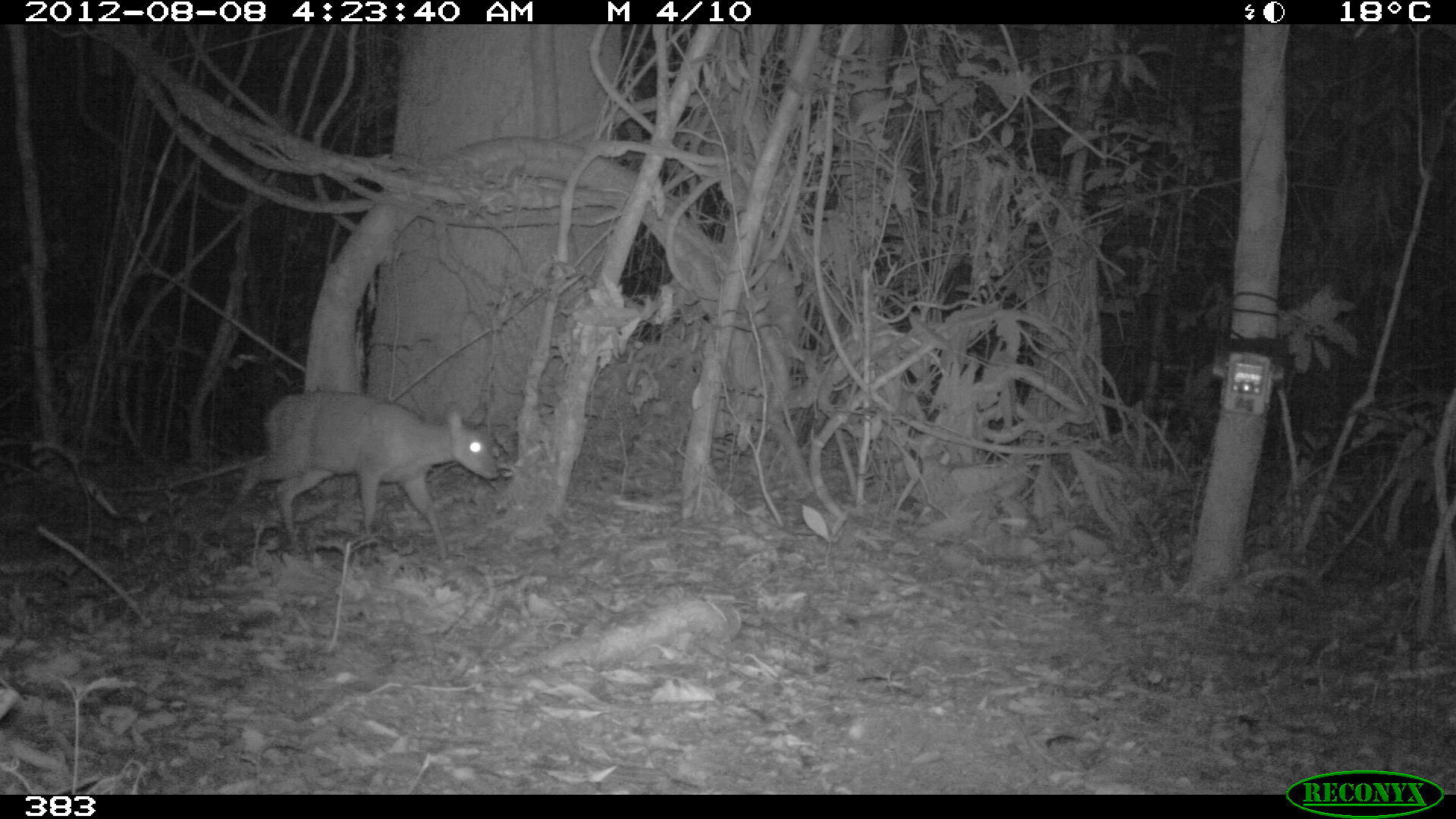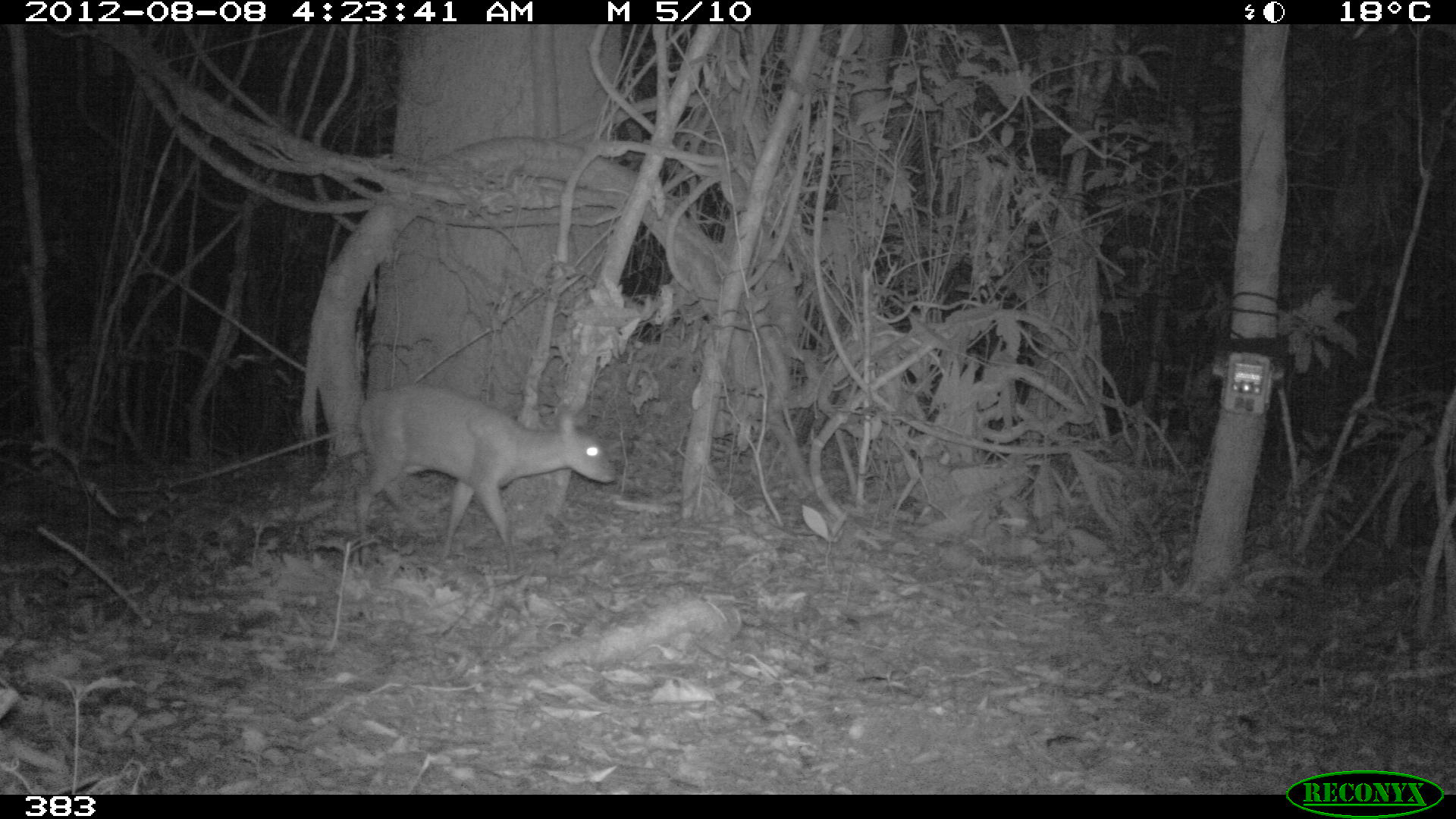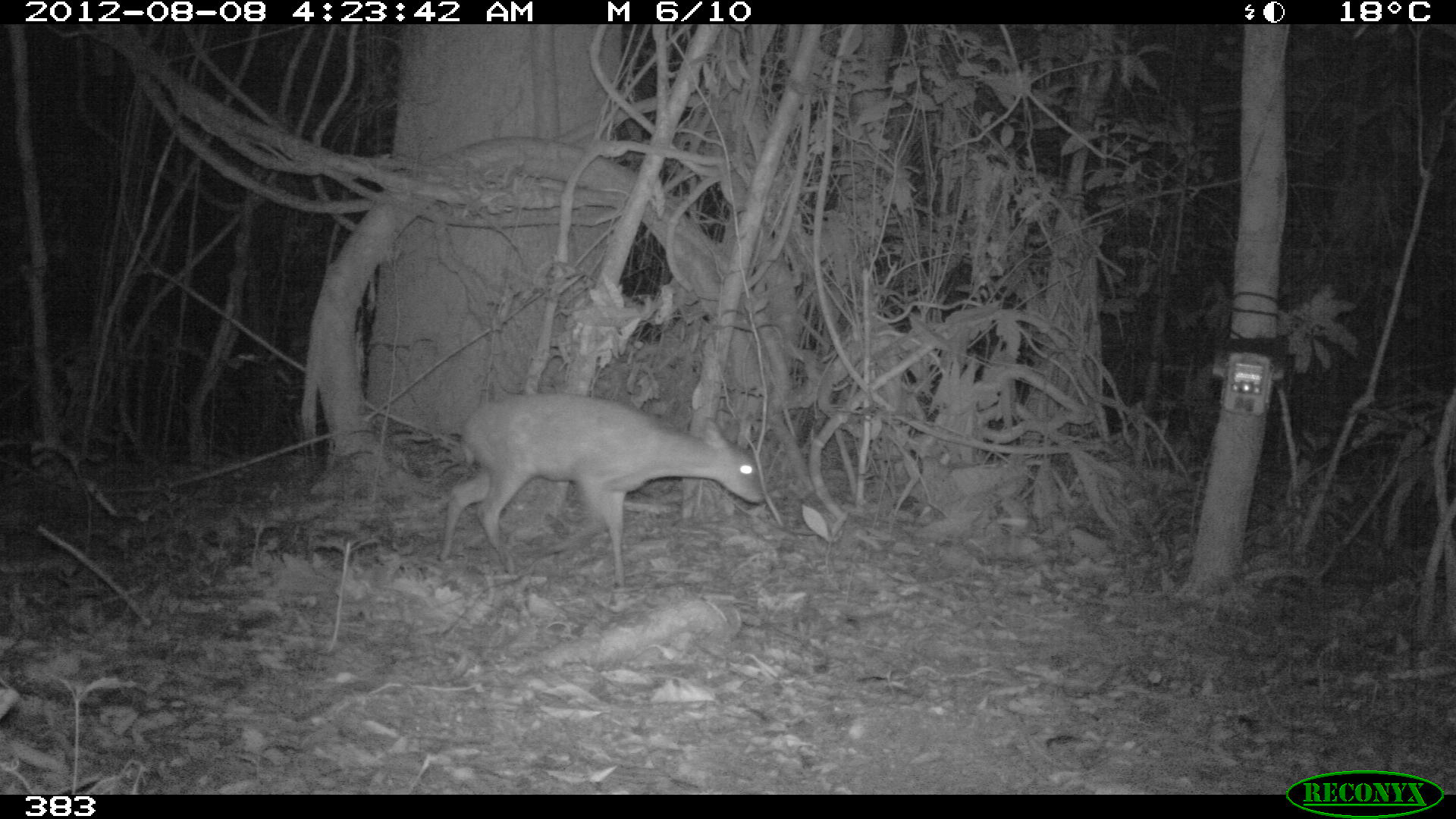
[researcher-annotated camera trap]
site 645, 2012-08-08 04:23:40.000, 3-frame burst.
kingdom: Animalia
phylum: Chordata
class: Mammalia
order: Artiodactyla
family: Cervidae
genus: Mazama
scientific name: Mazama americana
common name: red brocket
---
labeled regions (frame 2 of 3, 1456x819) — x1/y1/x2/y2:
mazama americana: 355/385/616/575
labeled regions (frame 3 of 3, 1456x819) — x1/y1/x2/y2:
mazama americana: 438/393/764/588